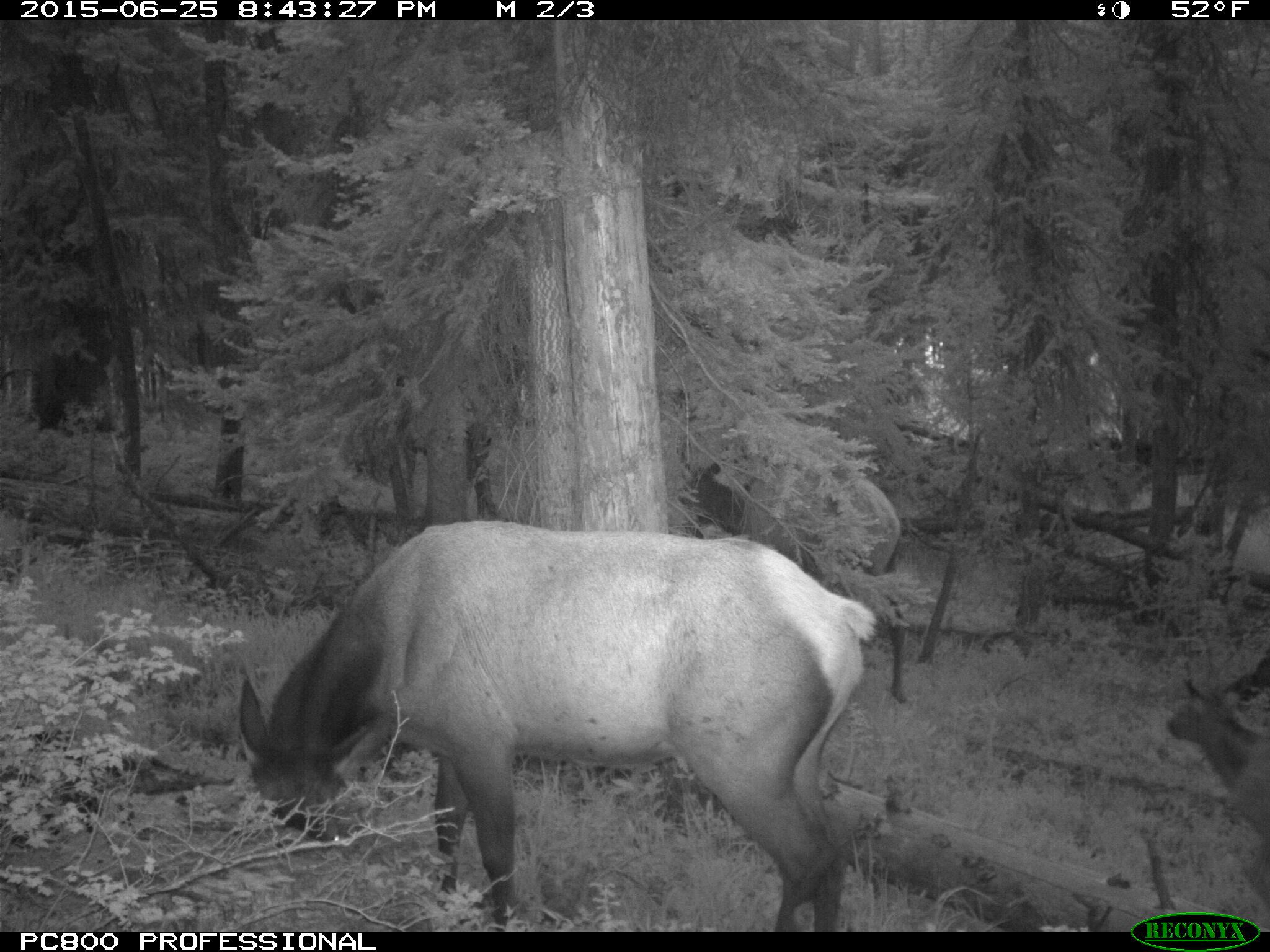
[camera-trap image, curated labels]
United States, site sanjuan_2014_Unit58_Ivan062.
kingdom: Animalia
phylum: Chordata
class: Mammalia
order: Artiodactyla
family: Cervidae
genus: Cervus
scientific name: Cervus elaphus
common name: red deer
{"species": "Cervus elaphus (red deer)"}